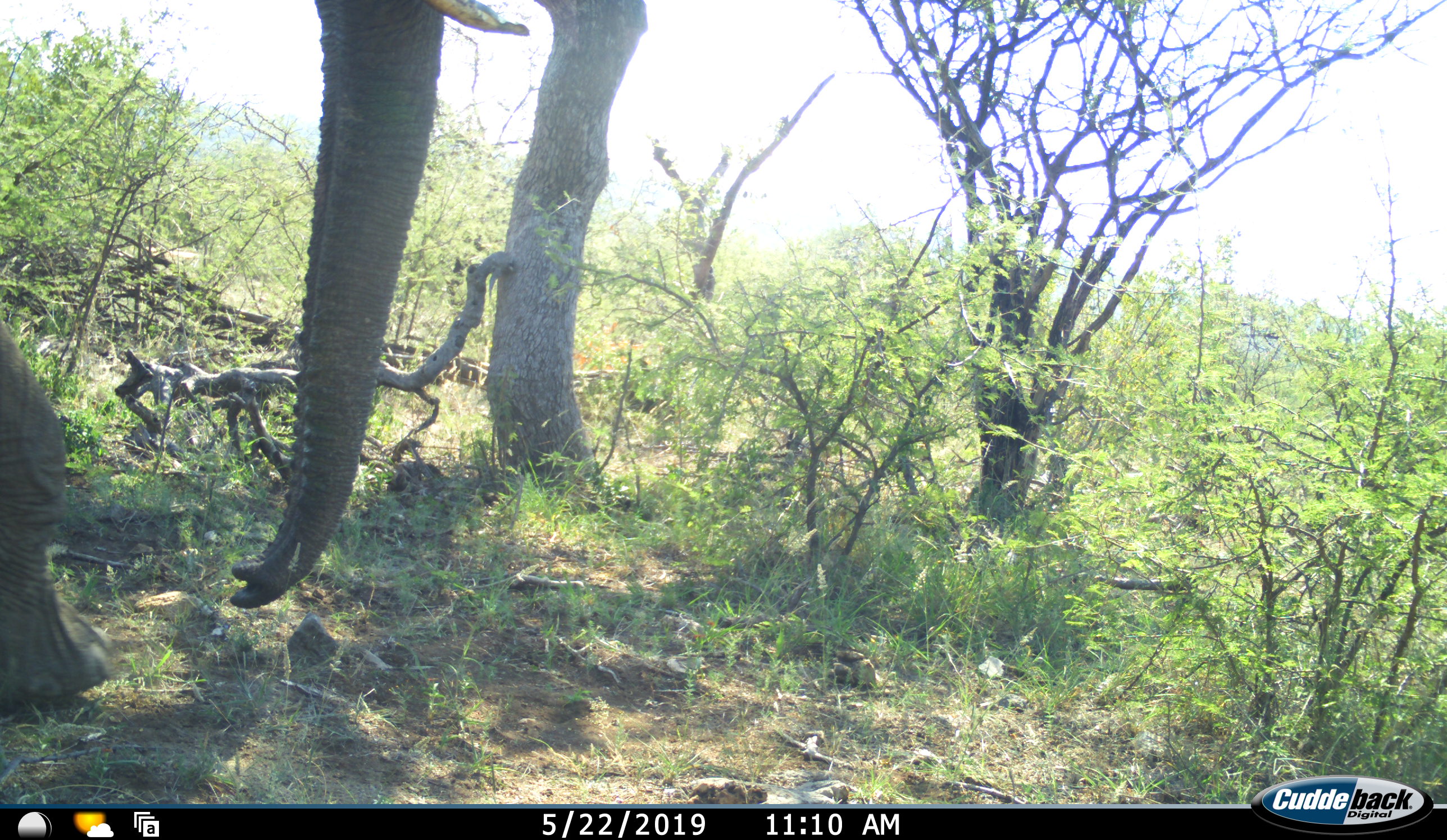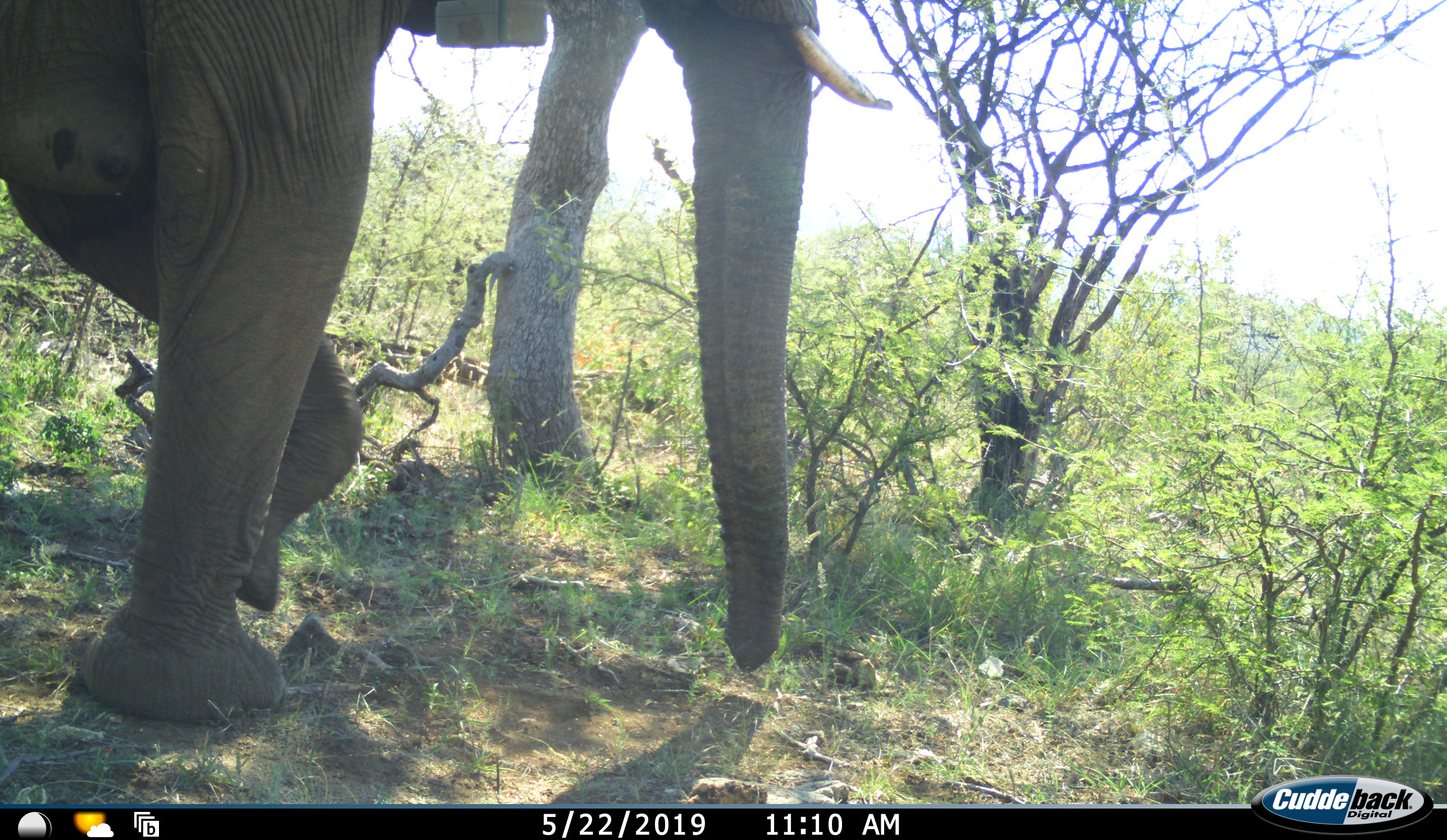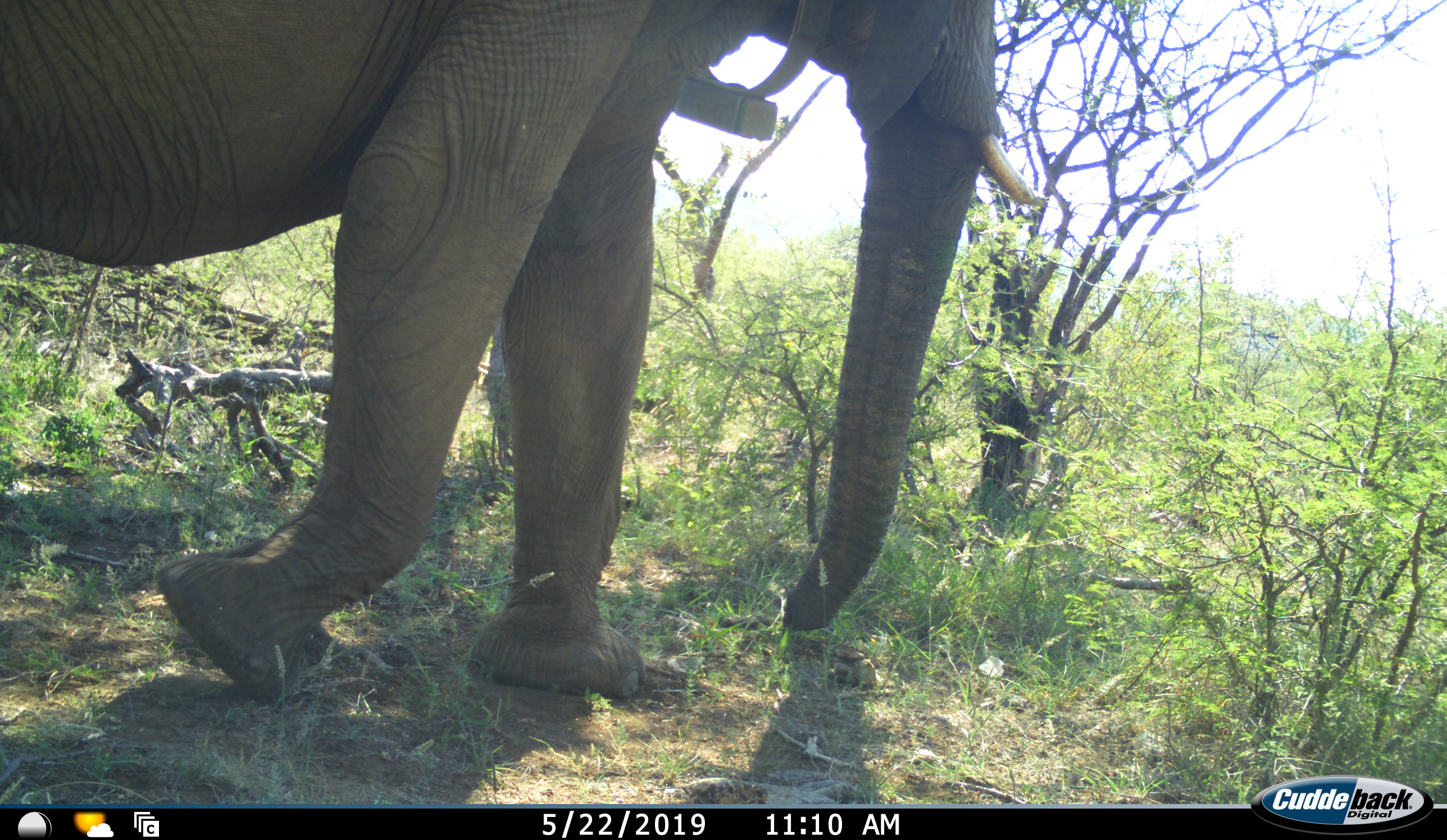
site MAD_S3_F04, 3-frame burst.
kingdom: Animalia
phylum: Chordata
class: Mammalia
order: Proboscidea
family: Elephantidae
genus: Loxodonta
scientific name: Loxodonta africana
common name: african bush elephant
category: elephant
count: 1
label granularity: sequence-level